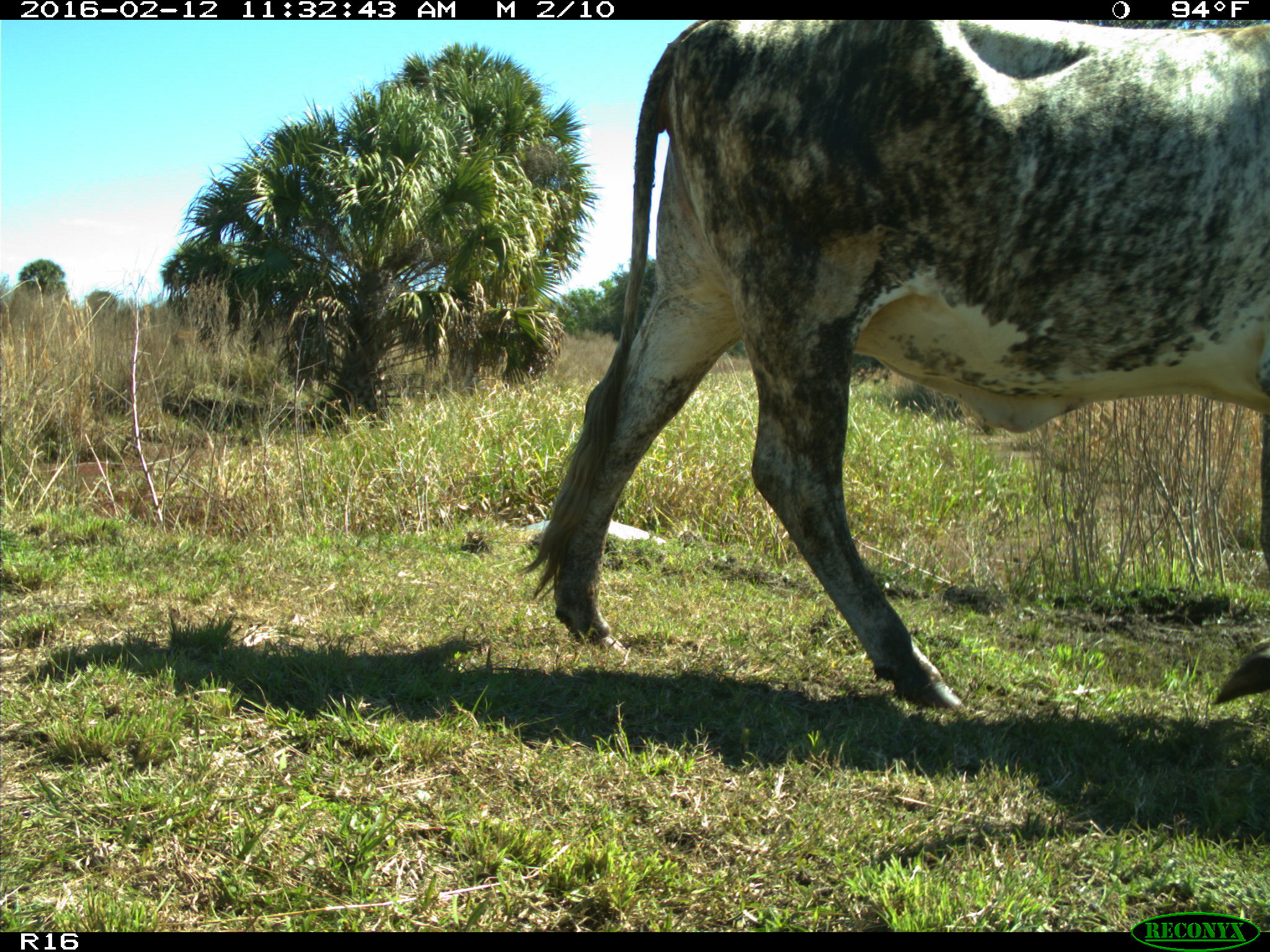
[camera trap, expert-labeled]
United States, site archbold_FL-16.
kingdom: Animalia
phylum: Chordata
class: Mammalia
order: Artiodactyla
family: Bovidae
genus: Bos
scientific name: Bos taurus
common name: domestic cow